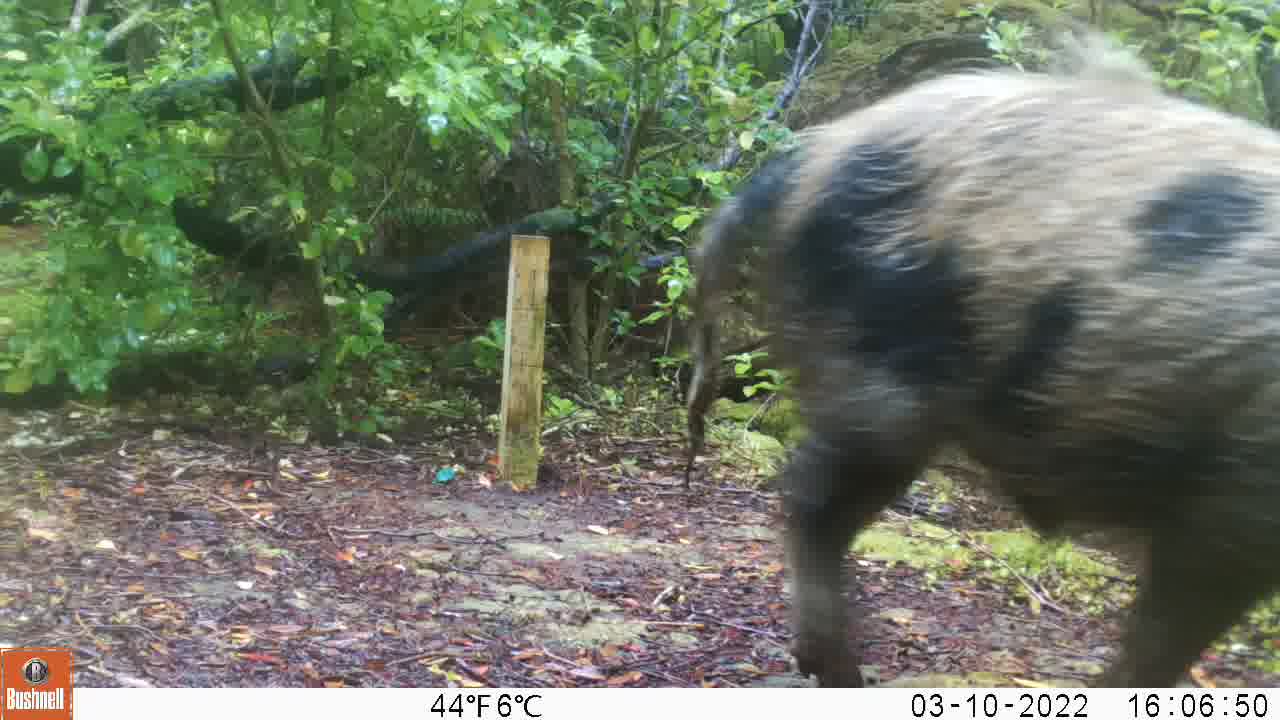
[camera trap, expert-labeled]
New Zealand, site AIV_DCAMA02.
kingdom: Animalia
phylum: Chordata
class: Mammalia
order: Artiodactyla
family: Suidae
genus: Sus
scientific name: Sus scrofa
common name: pig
Pig (Sus scrofa).